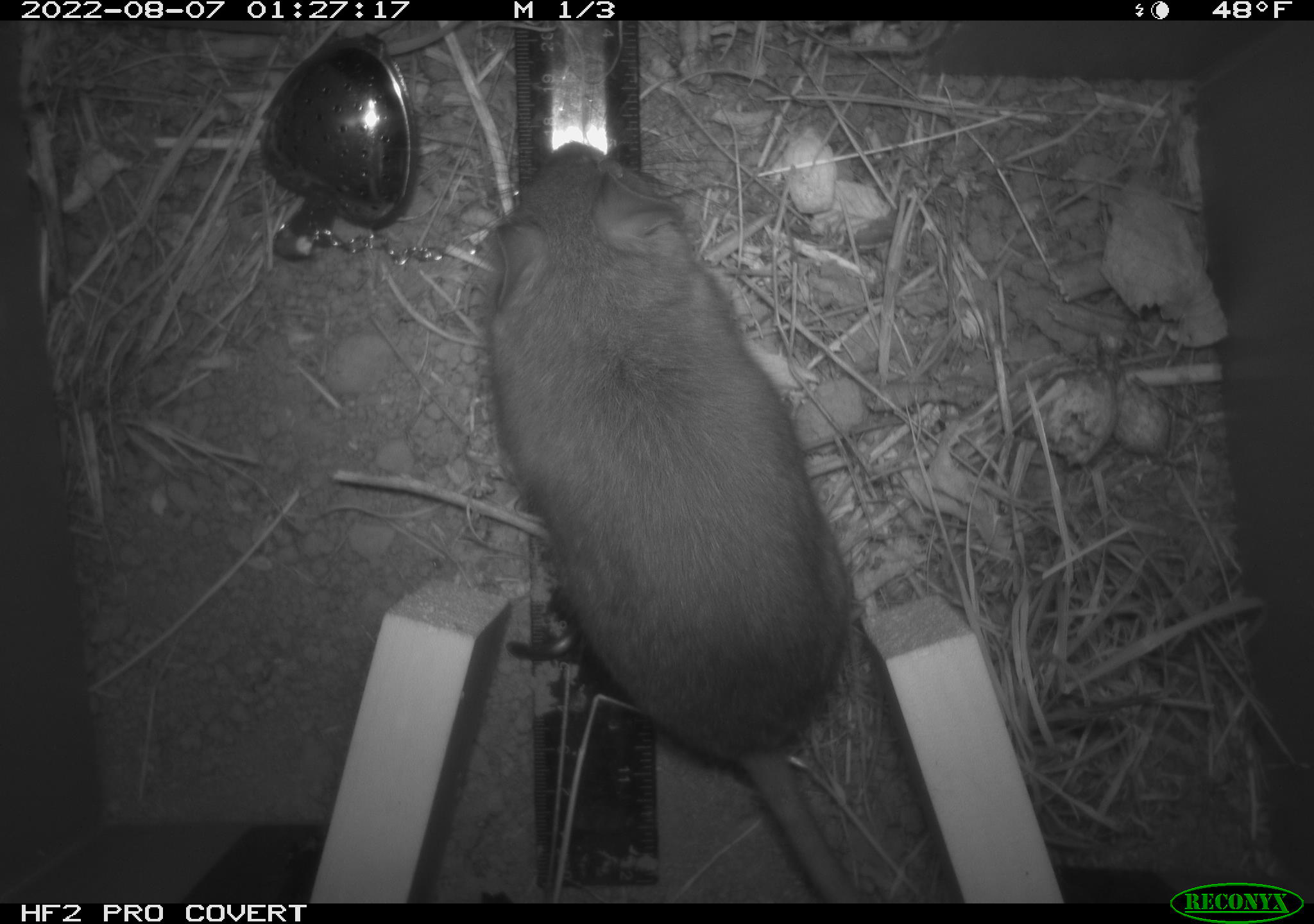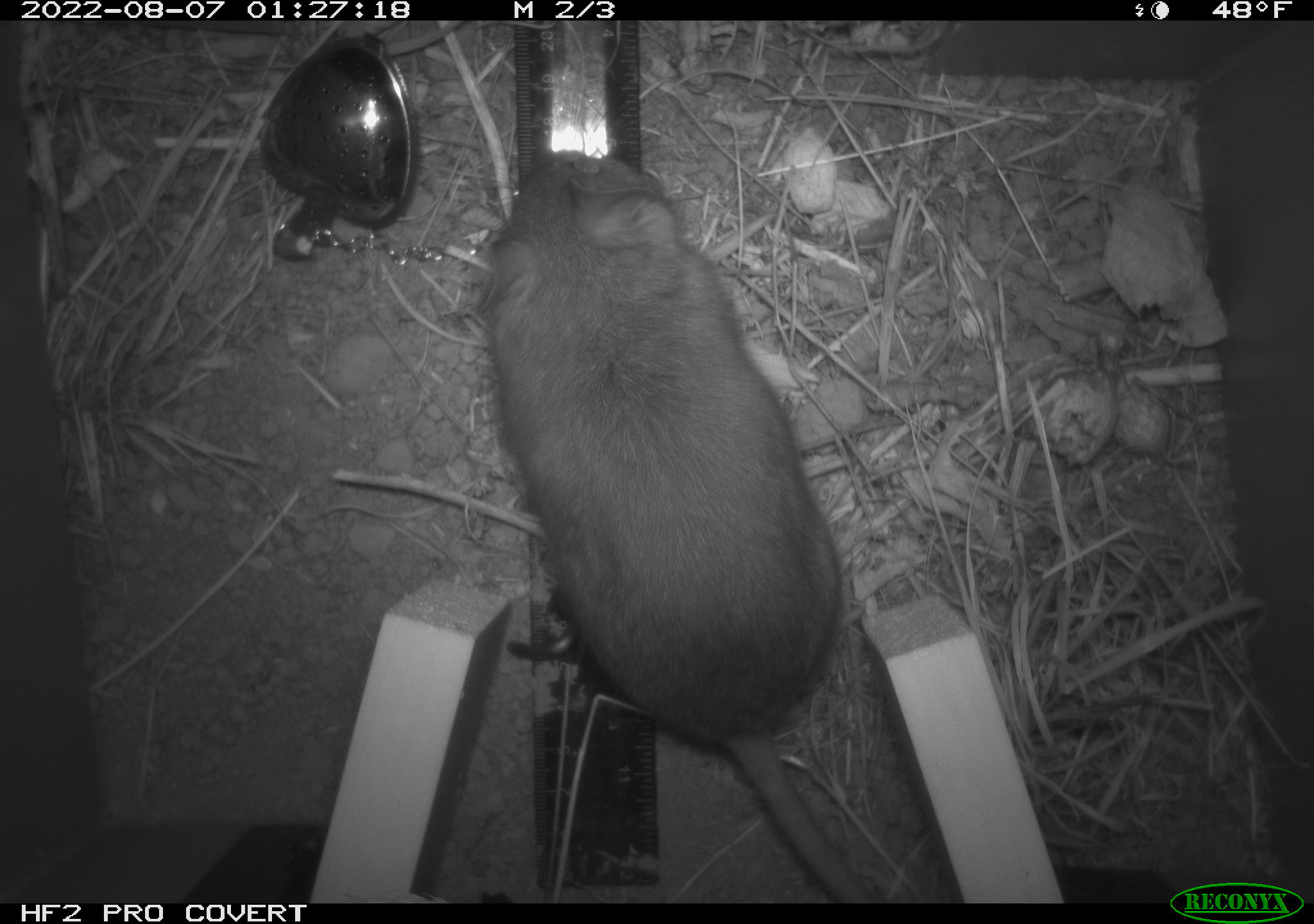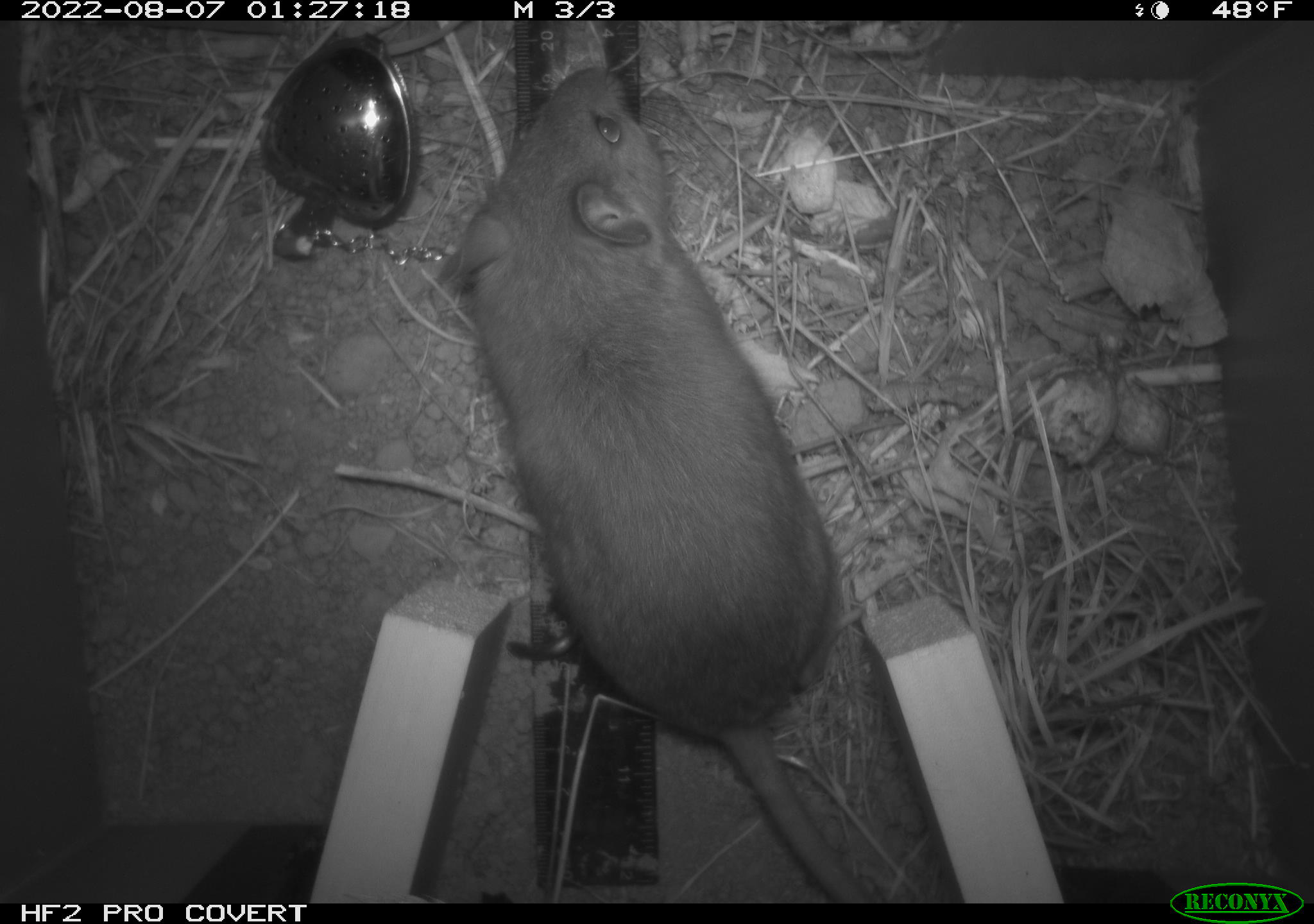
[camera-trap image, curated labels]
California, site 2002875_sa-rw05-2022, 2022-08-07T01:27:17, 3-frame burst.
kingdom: Animalia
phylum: Chordata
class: Mammalia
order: Rodentia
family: Cricetidae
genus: Neotoma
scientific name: Neotoma fuscipes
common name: dusky-footed woodrat